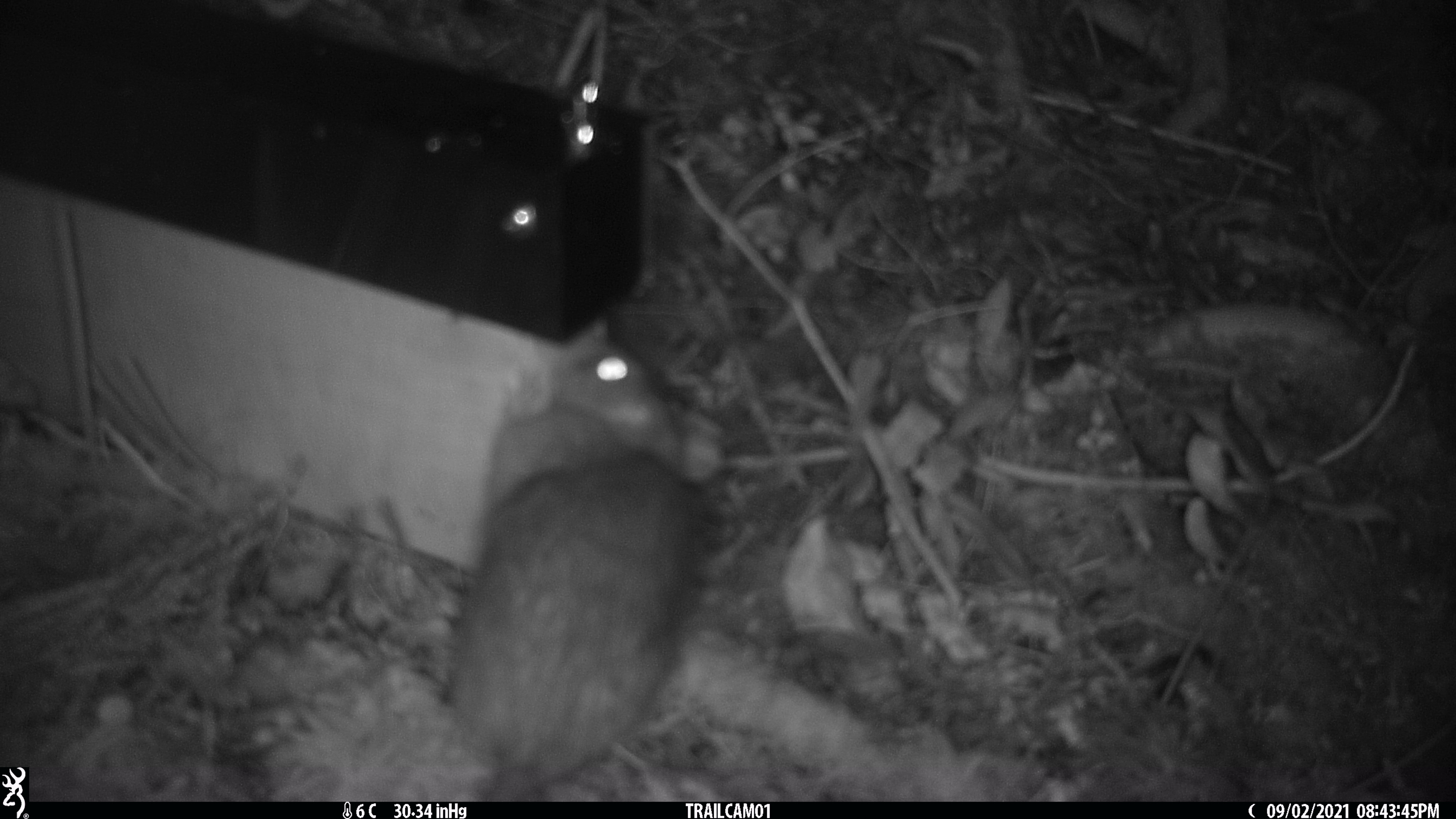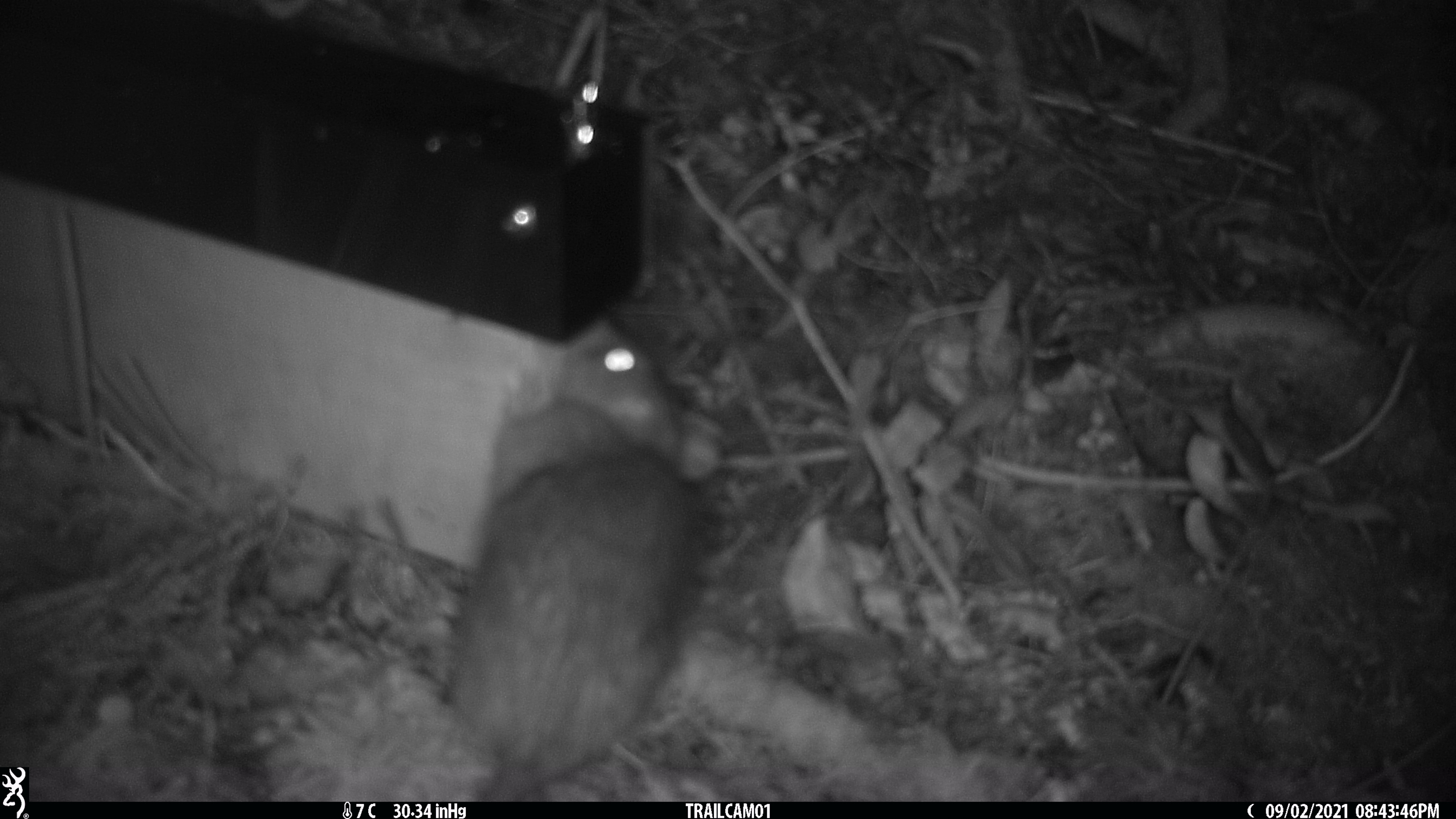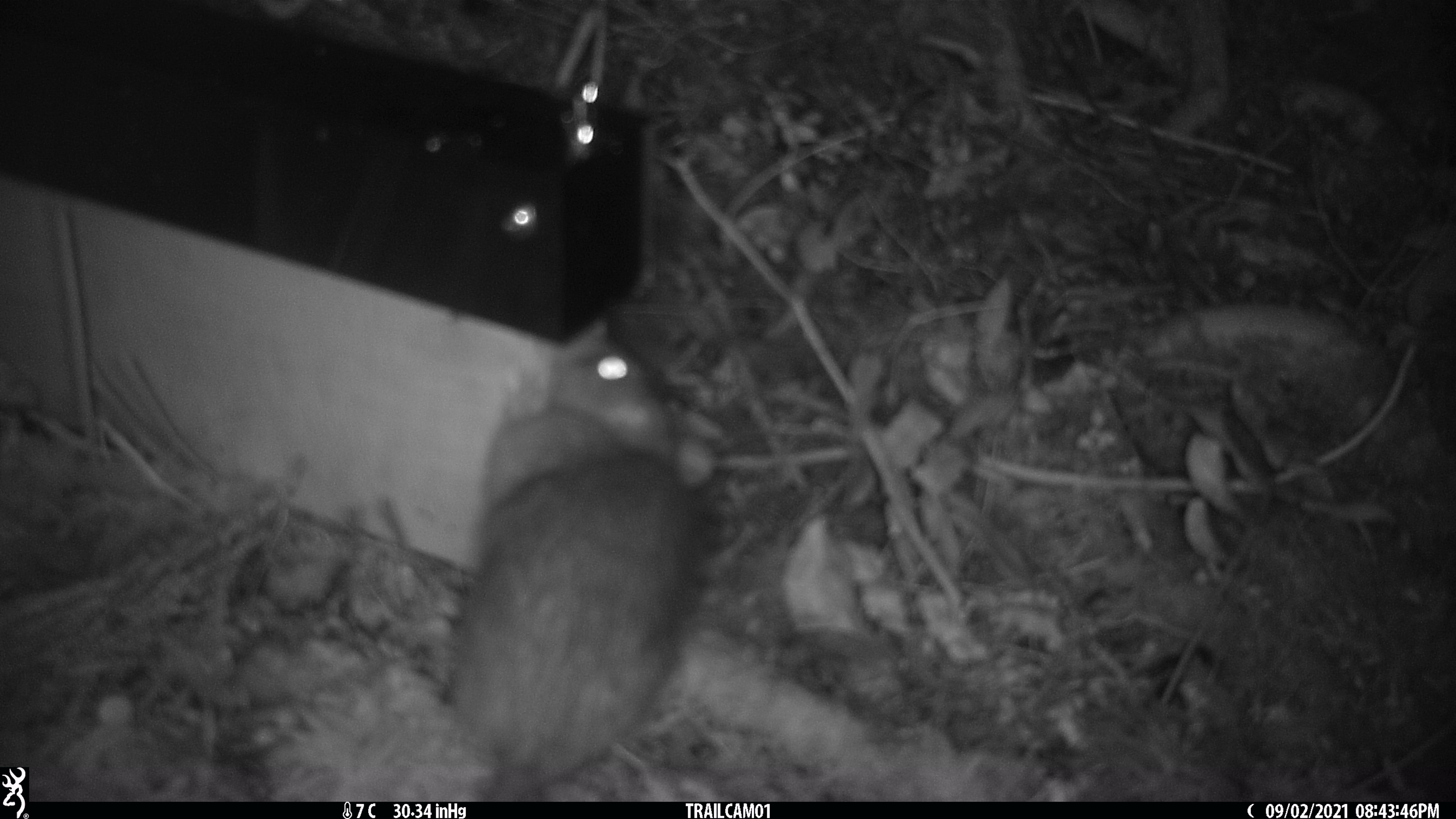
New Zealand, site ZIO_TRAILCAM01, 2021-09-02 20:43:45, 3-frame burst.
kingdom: Animalia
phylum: Chordata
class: Mammalia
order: Rodentia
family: Muridae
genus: Rattus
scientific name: Rattus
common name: rat